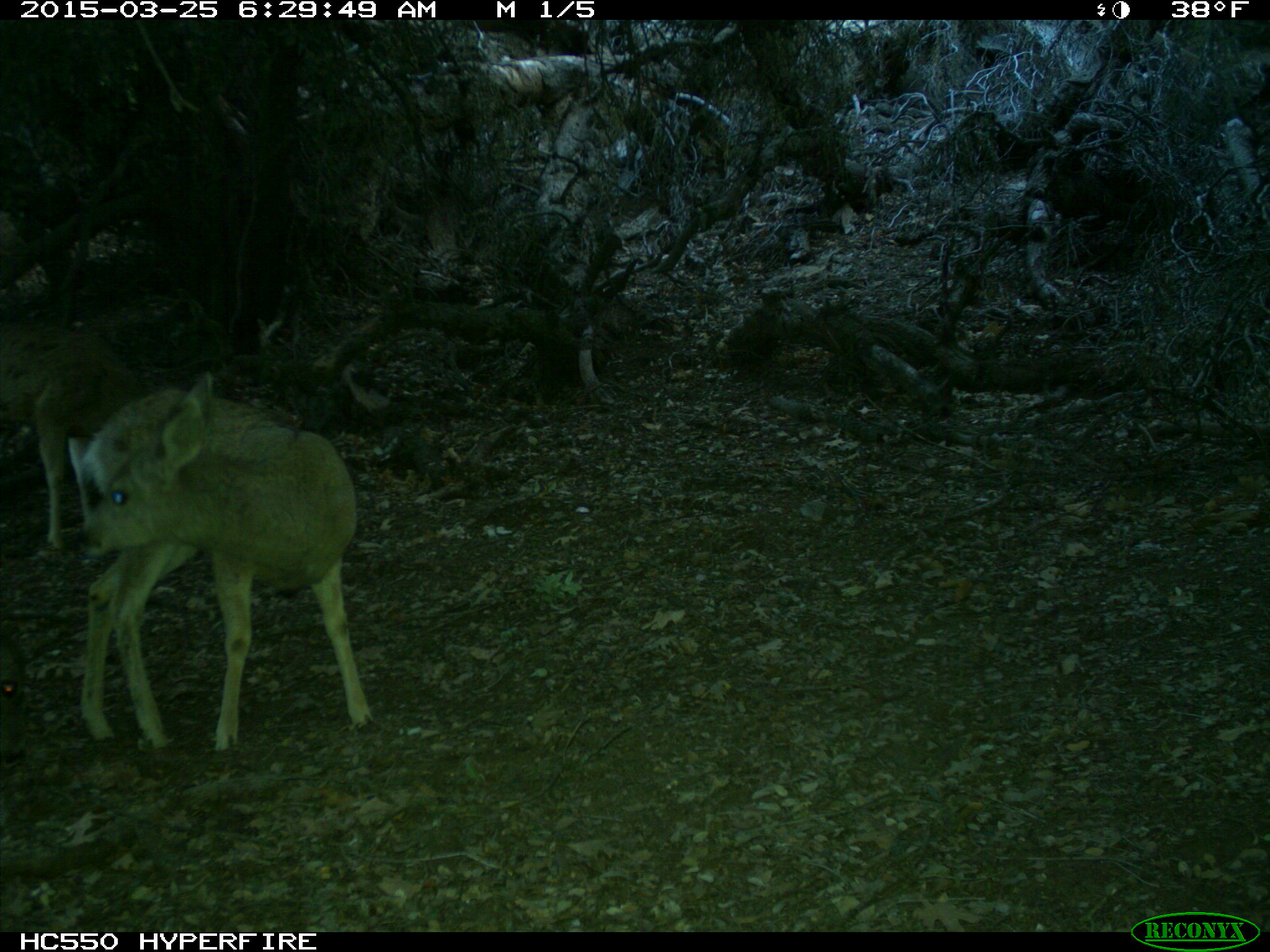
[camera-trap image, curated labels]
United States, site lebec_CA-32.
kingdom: Animalia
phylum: Chordata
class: Mammalia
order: Artiodactyla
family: Cervidae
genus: Odocoileus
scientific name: Odocoileus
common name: deer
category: unidentified deer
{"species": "unidentified deer (deer) (Odocoileus)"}